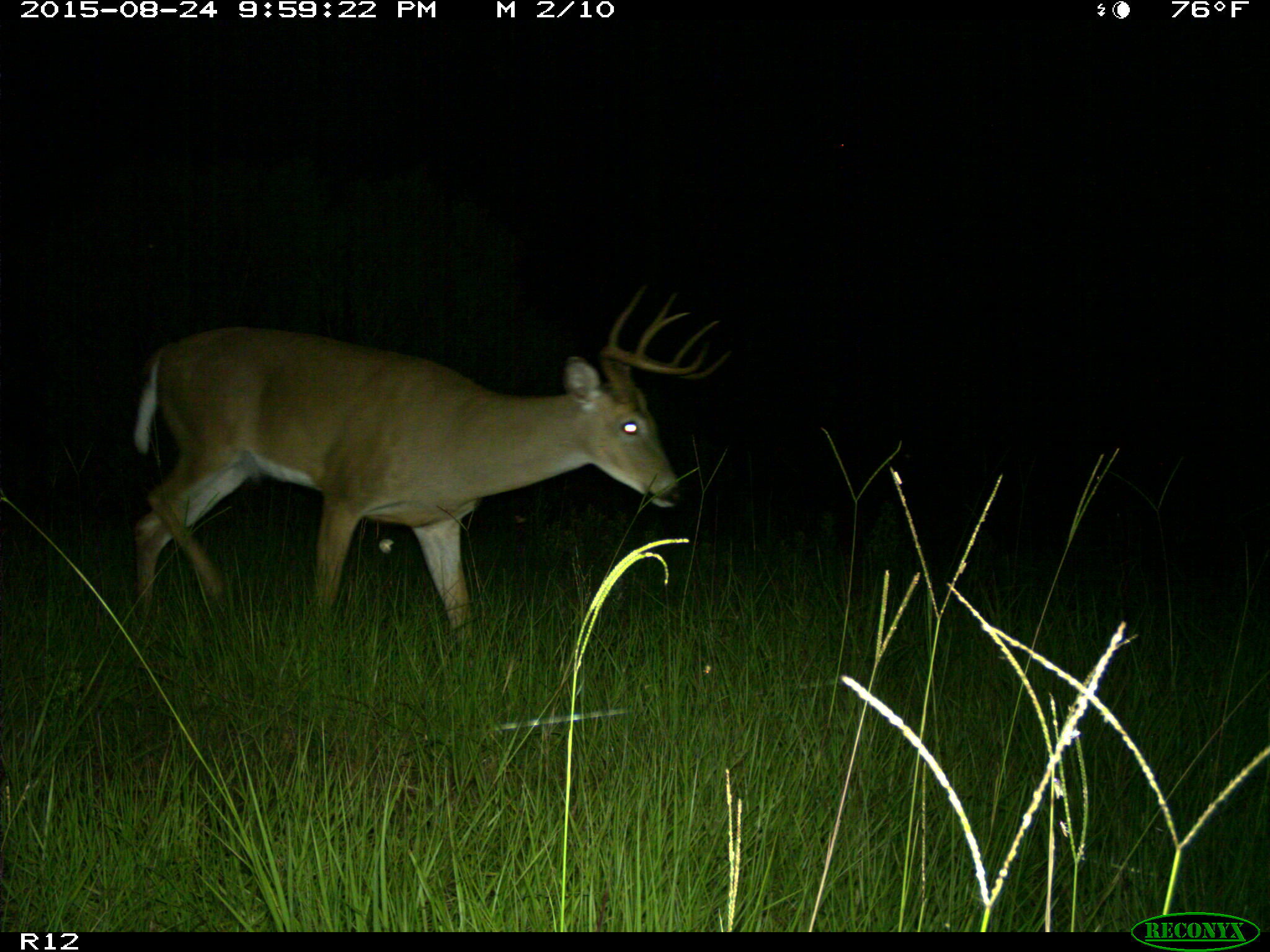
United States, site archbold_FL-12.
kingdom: Animalia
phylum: Chordata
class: Mammalia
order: Artiodactyla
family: Cervidae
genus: Odocoileus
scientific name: Odocoileus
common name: deer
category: unidentified deer